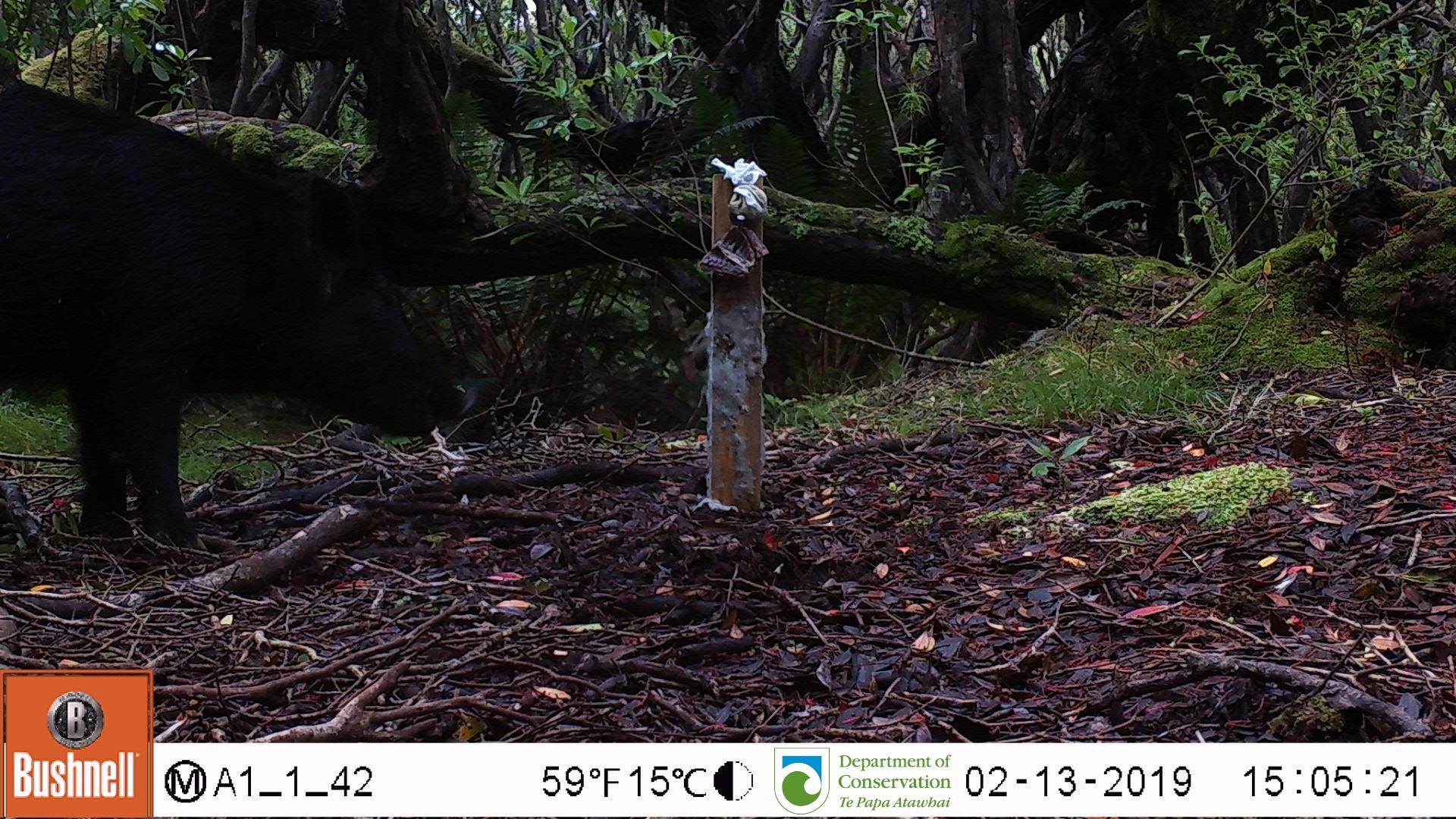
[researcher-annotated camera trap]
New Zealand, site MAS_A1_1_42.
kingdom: Animalia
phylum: Chordata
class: Mammalia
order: Artiodactyla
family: Suidae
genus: Sus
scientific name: Sus scrofa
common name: pig